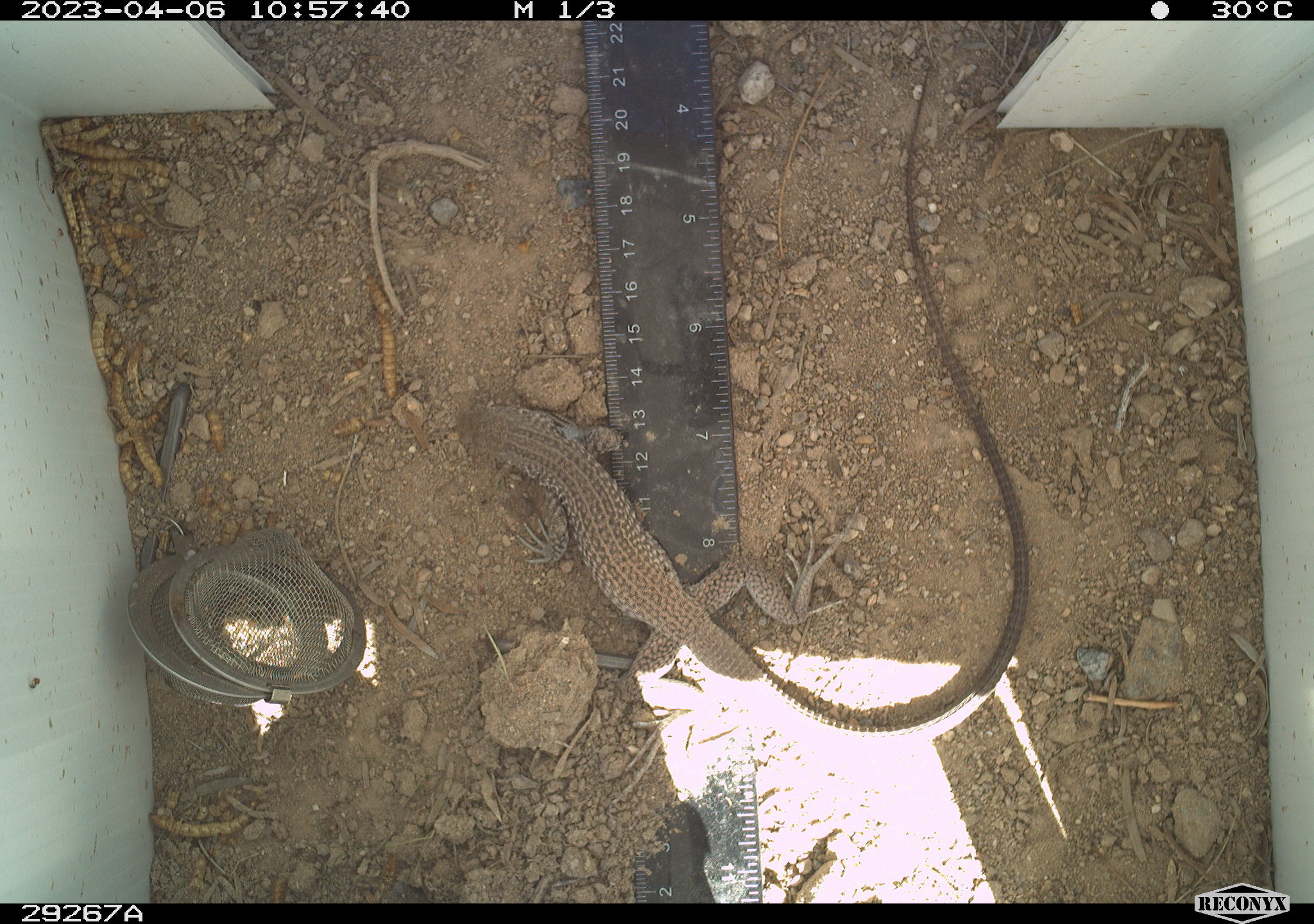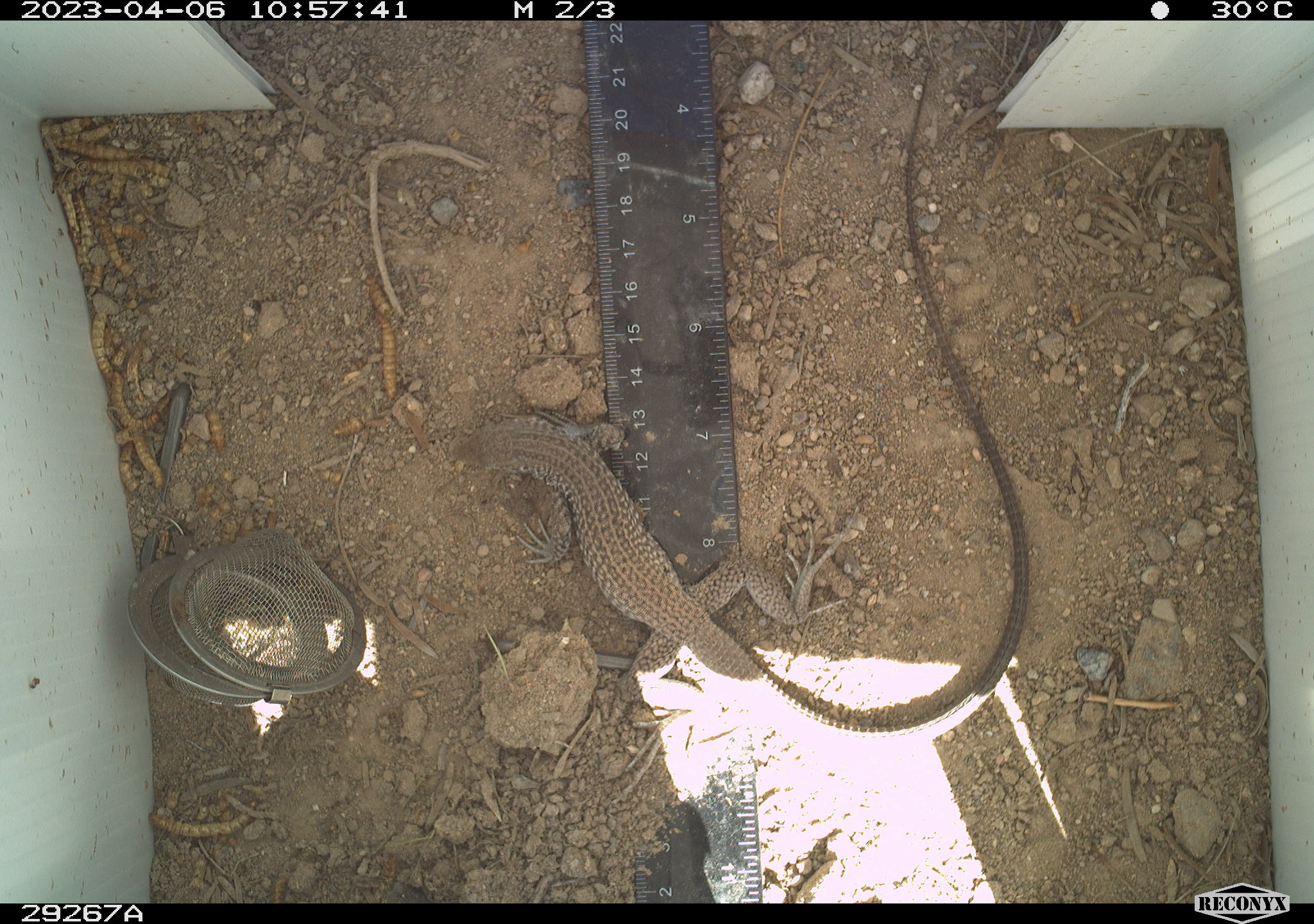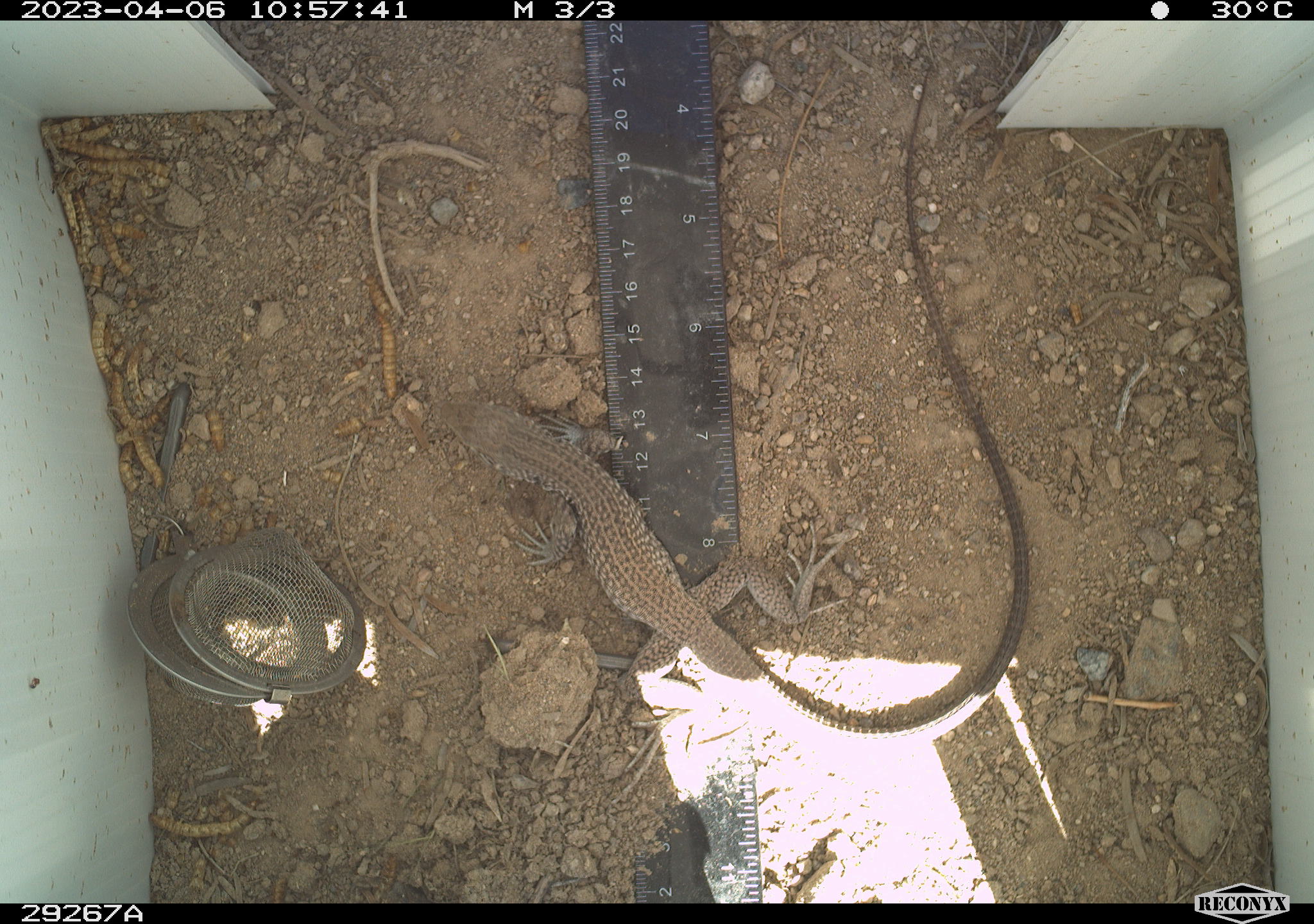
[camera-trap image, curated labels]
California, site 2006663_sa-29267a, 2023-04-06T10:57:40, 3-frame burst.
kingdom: Animalia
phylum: Chordata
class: Reptilia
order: Squamata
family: Teiidae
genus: Aspidoscelis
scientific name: Aspidoscelis tigris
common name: western whiptail